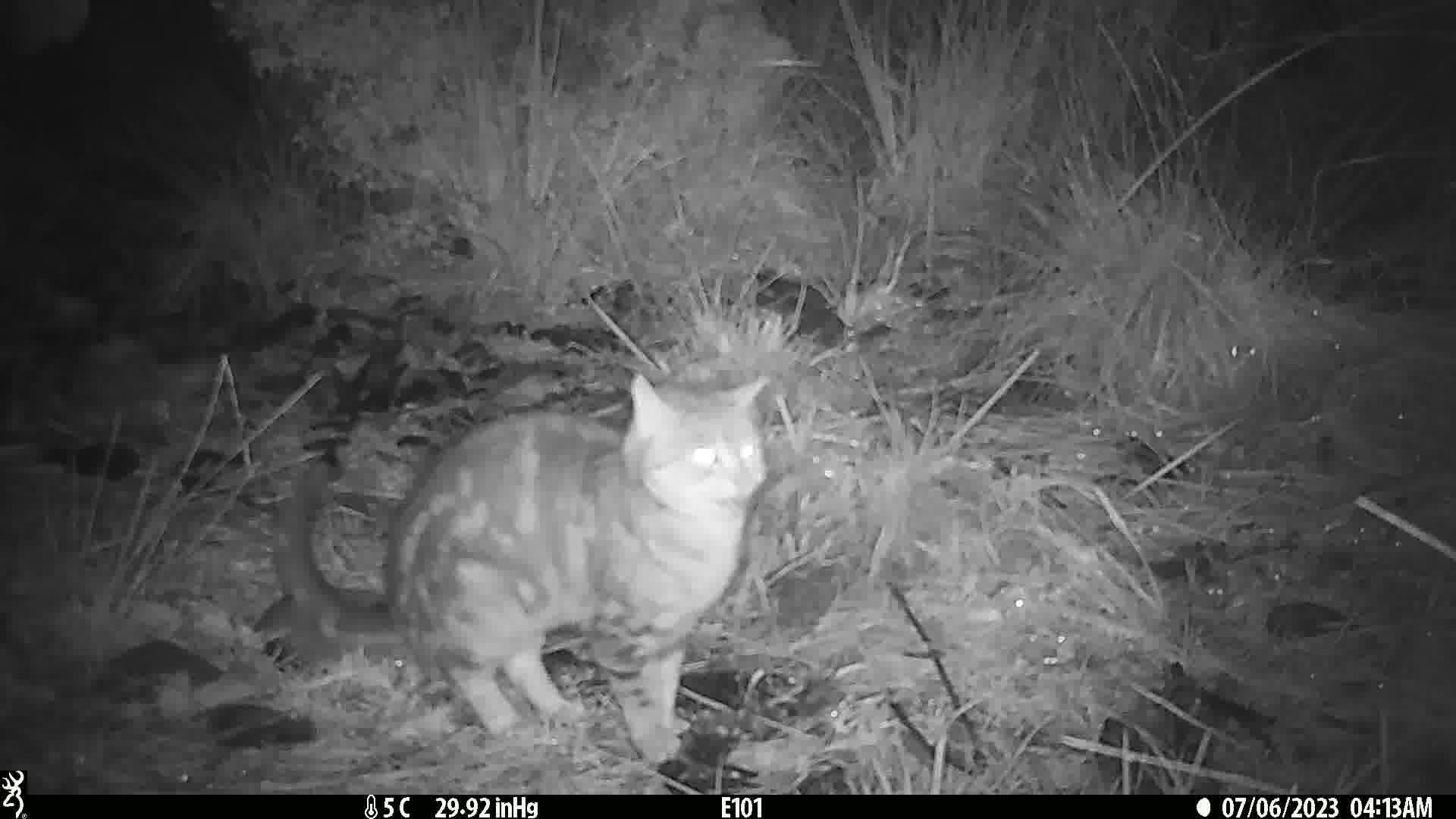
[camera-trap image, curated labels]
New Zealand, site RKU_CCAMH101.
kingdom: Animalia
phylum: Chordata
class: Mammalia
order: Carnivora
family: Felidae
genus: Felis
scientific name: Felis catus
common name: domestic cat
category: cat